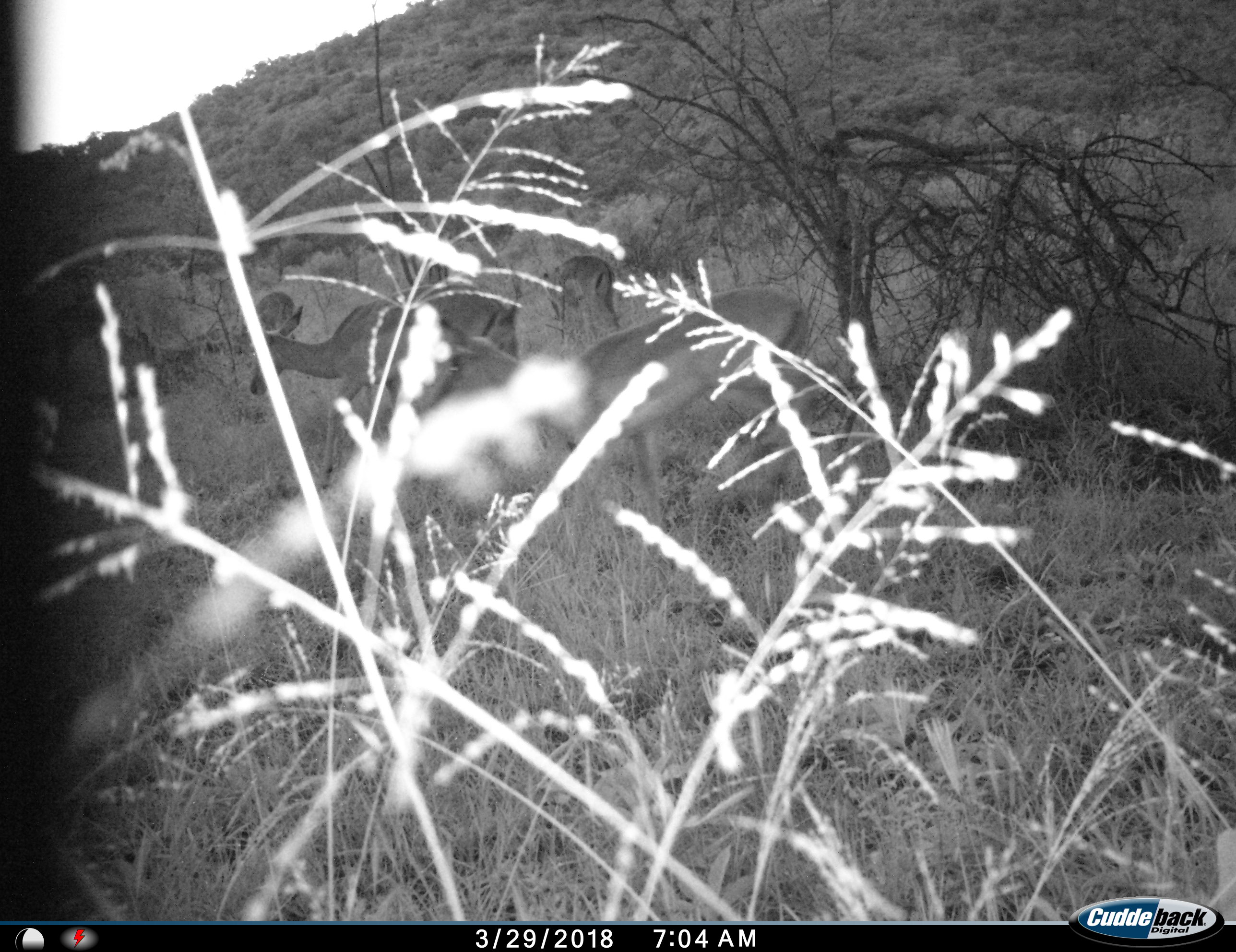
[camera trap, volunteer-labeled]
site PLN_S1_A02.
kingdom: Animalia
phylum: Chordata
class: Mammalia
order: Artiodactyla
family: Bovidae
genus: Aepyceros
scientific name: Aepyceros melampus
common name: impala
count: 4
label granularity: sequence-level